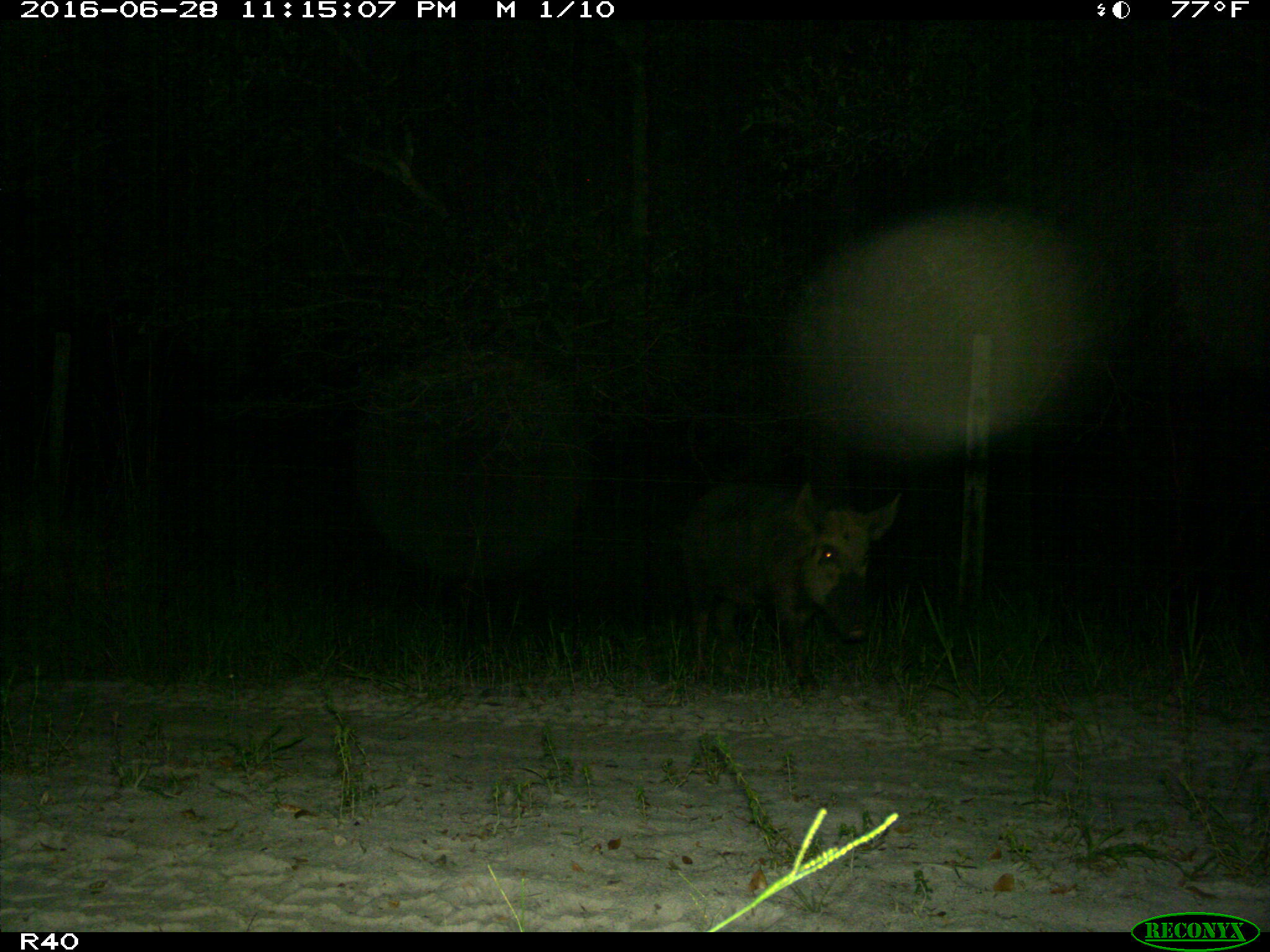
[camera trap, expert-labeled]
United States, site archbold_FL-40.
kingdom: Animalia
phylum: Chordata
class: Mammalia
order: Artiodactyla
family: Suidae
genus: Sus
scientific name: Sus scrofa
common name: wild boar